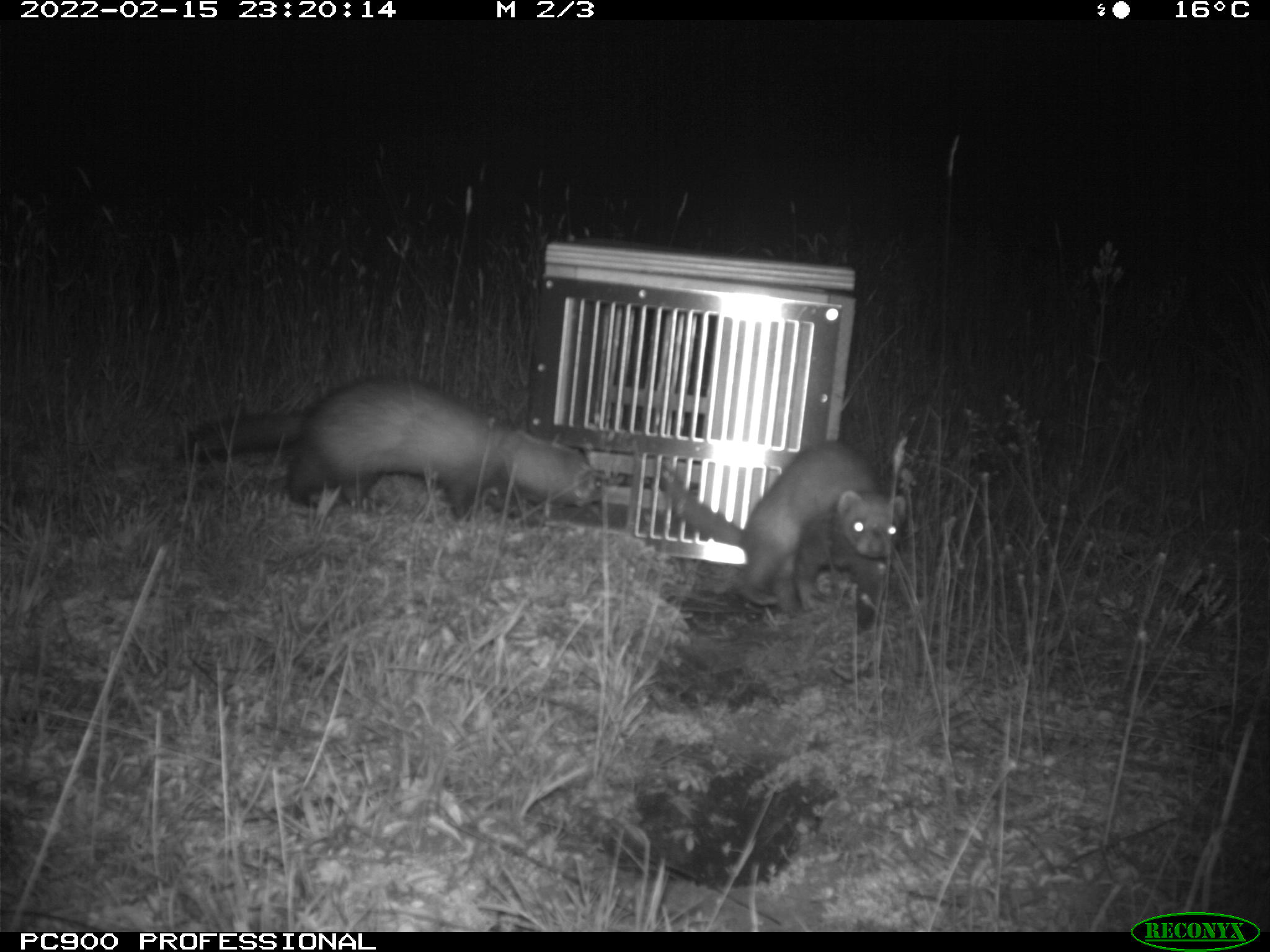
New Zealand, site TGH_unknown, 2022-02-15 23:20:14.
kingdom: Animalia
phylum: Chordata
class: Mammalia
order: Carnivora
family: Mustelidae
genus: Mustela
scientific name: Mustela furo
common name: ferret